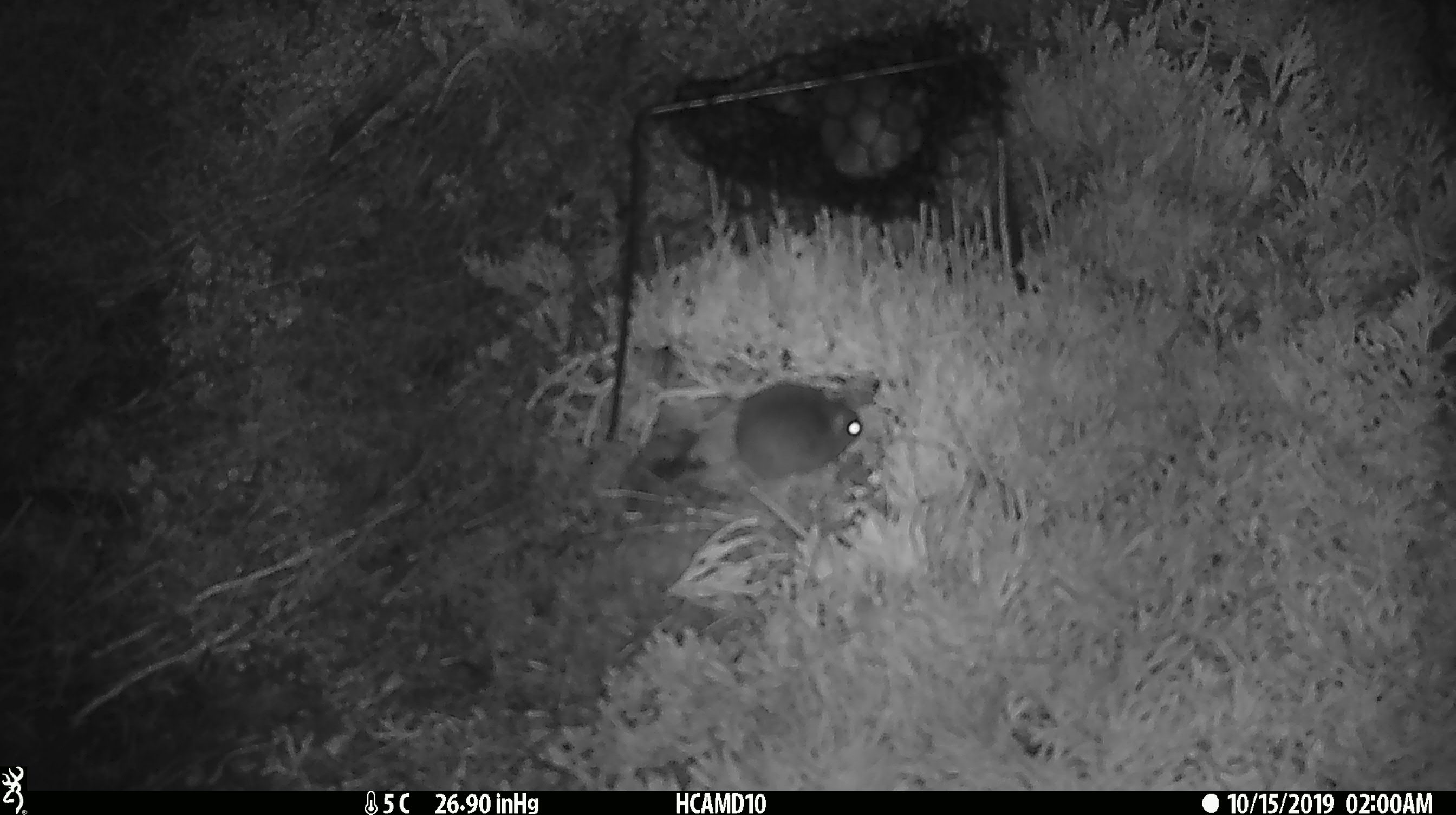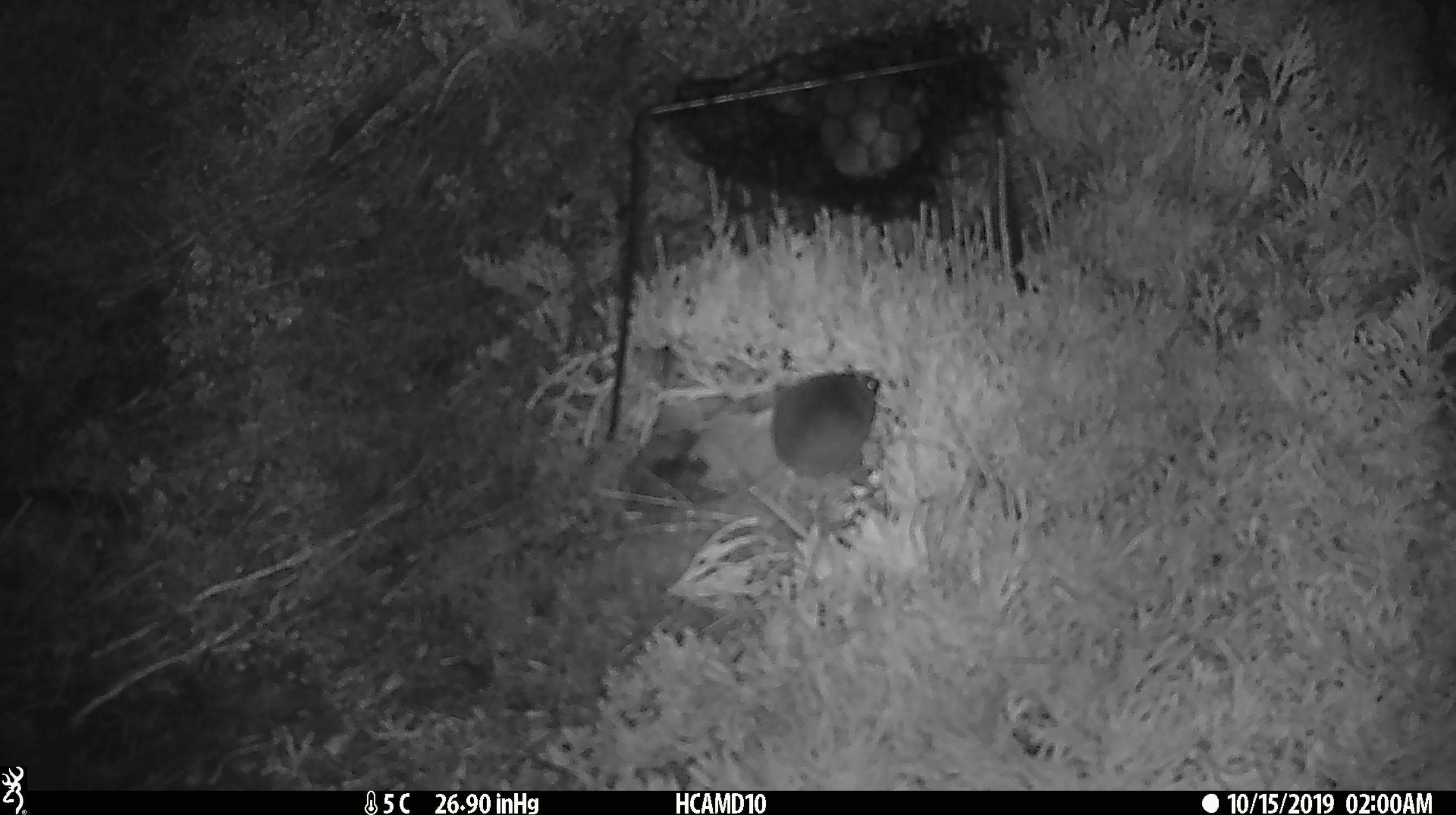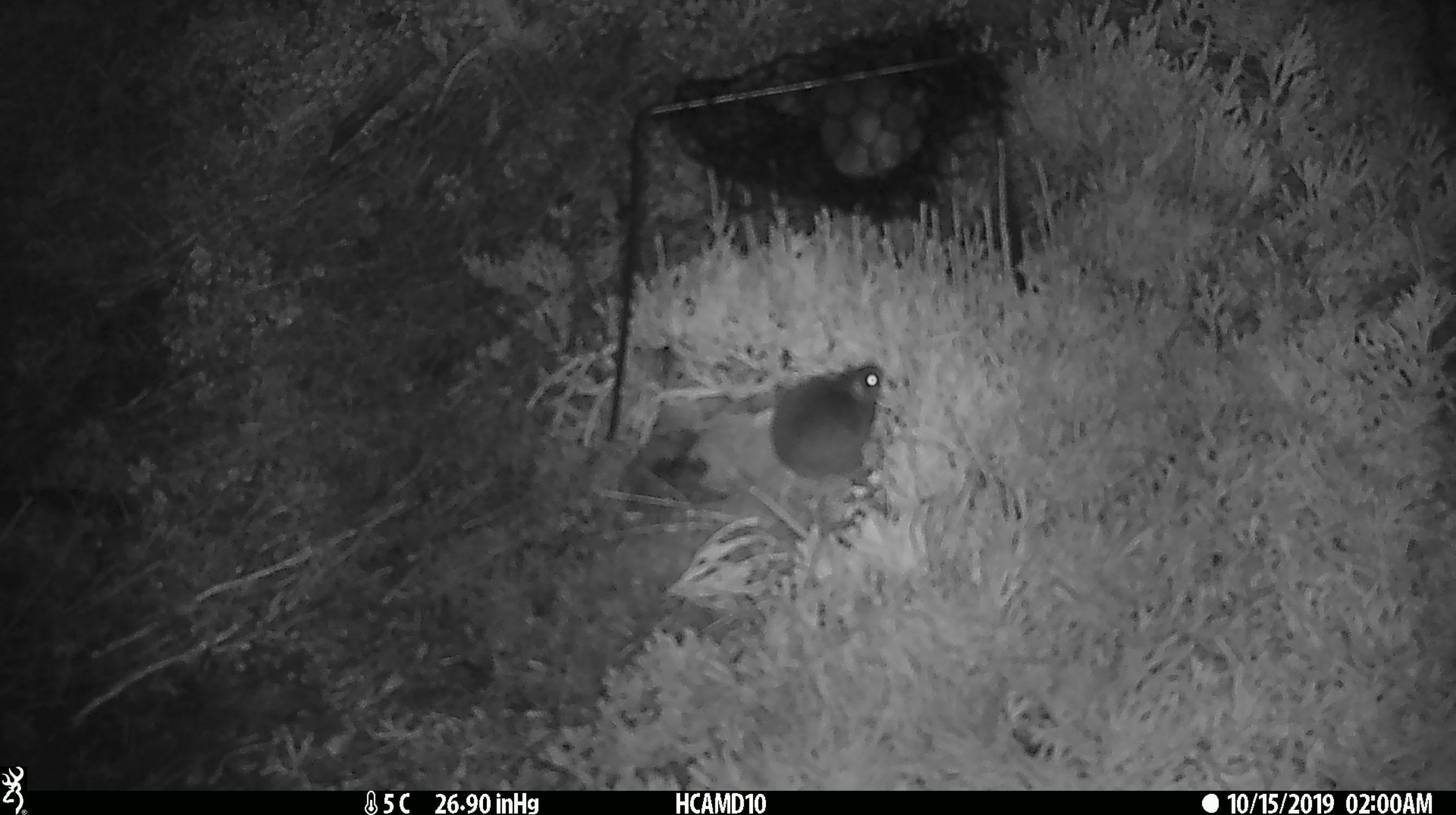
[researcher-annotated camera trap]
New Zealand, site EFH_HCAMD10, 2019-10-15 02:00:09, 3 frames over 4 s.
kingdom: Animalia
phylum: Chordata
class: Mammalia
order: Rodentia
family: Muridae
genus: Mus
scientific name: Mus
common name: mouse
Mouse (Mus).